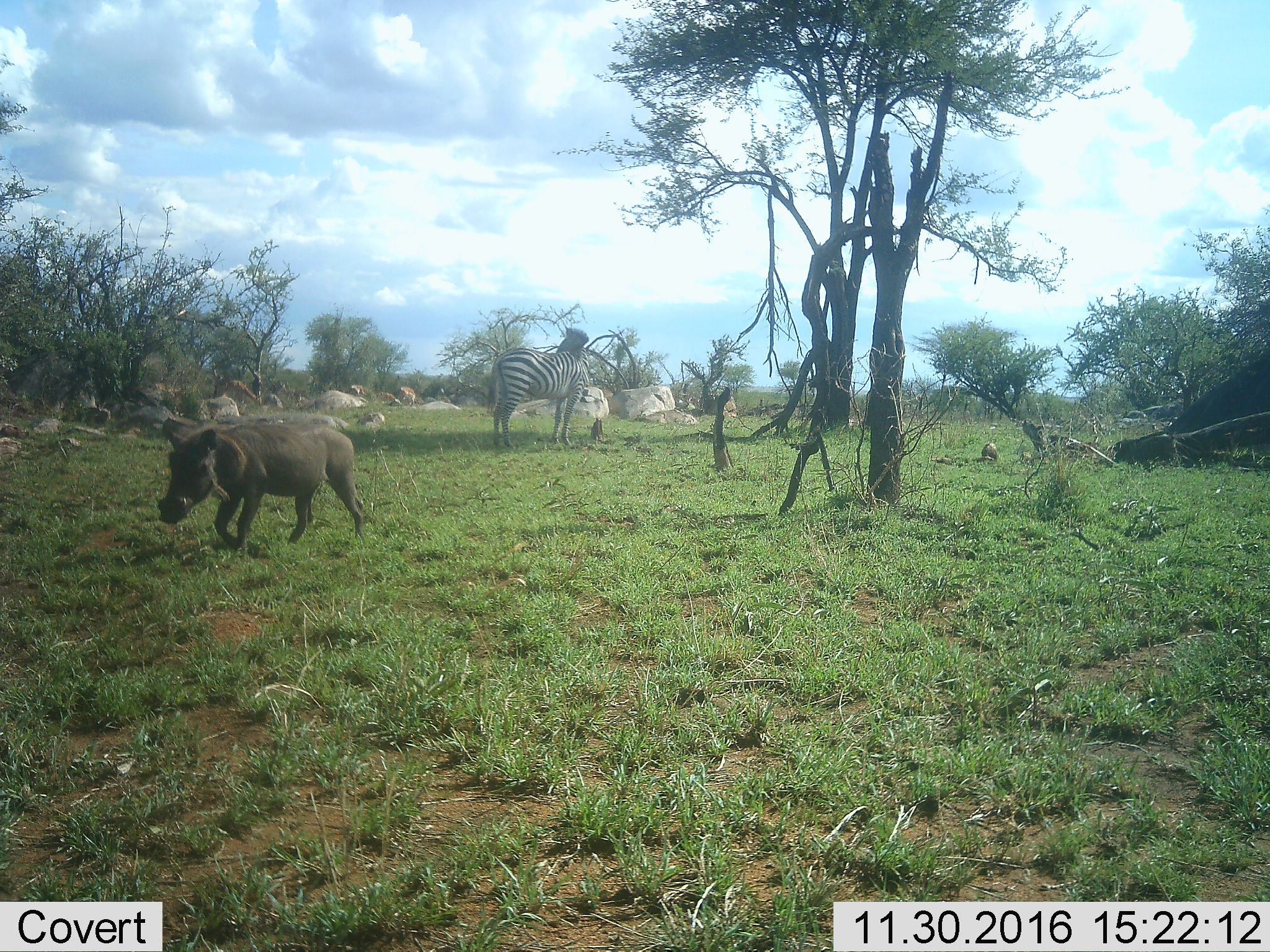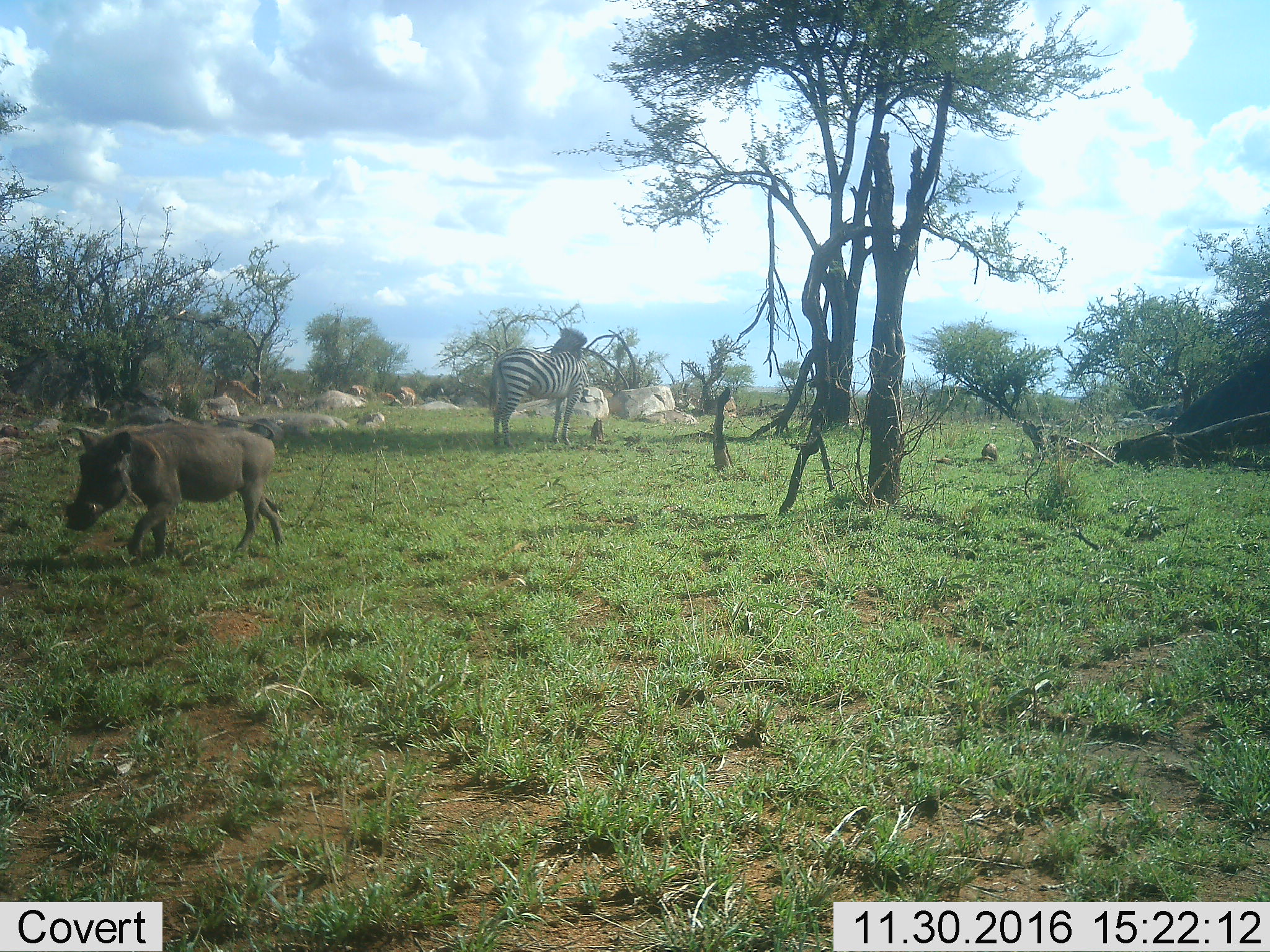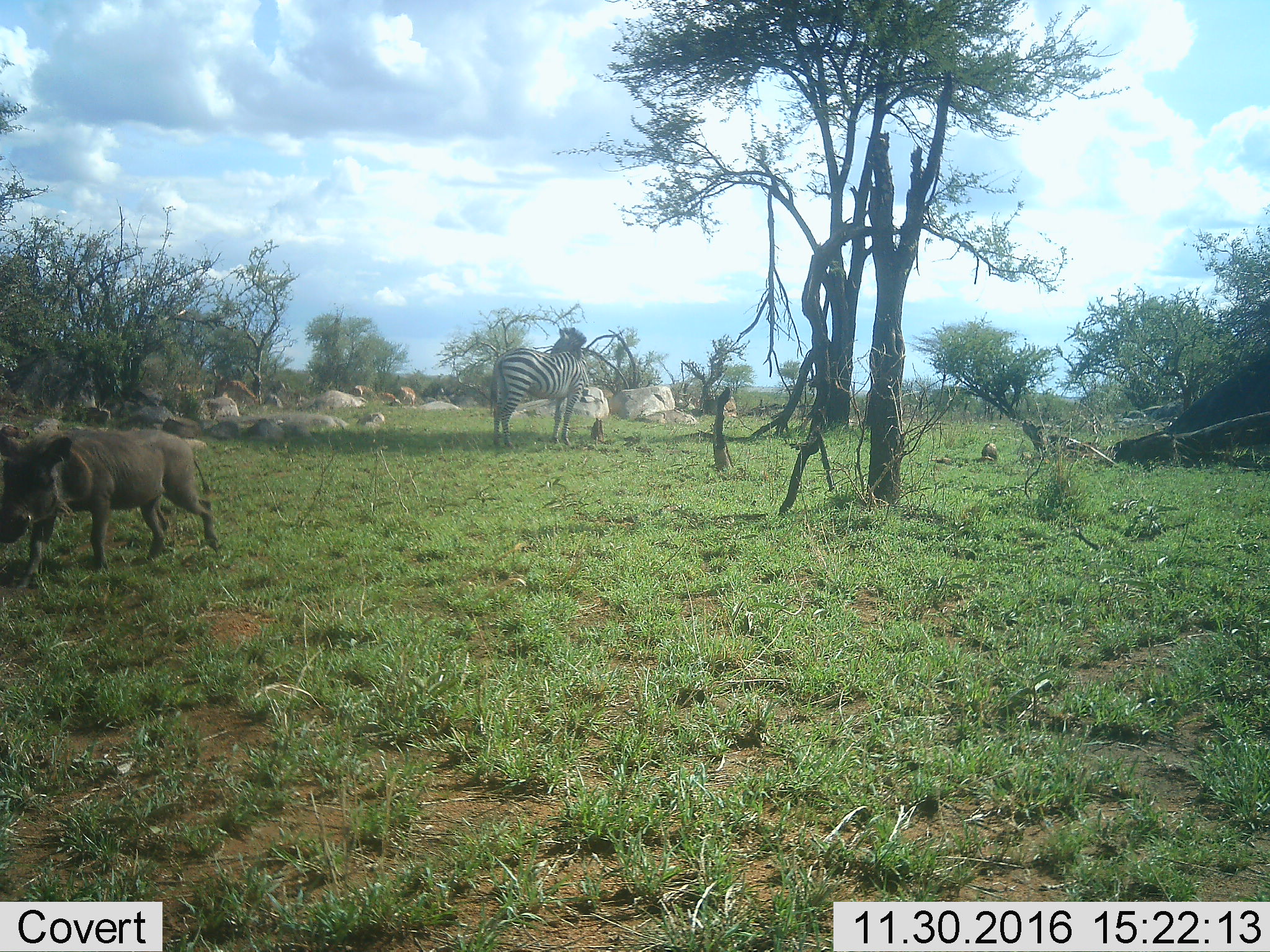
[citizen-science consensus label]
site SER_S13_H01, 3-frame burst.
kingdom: Animalia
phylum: Chordata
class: Mammalia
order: Artiodactyla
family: Suidae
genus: Phacochoerus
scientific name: Phacochoerus africanus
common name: warthog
Warthog (Phacochoerus africanus), count 1. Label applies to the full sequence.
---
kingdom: Animalia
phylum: Chordata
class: Mammalia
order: Perissodactyla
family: Equidae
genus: Equus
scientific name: Equus quagga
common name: plains zebra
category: zebraplains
Zebraplains (plains zebra) (Equus quagga), count 1. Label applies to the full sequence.